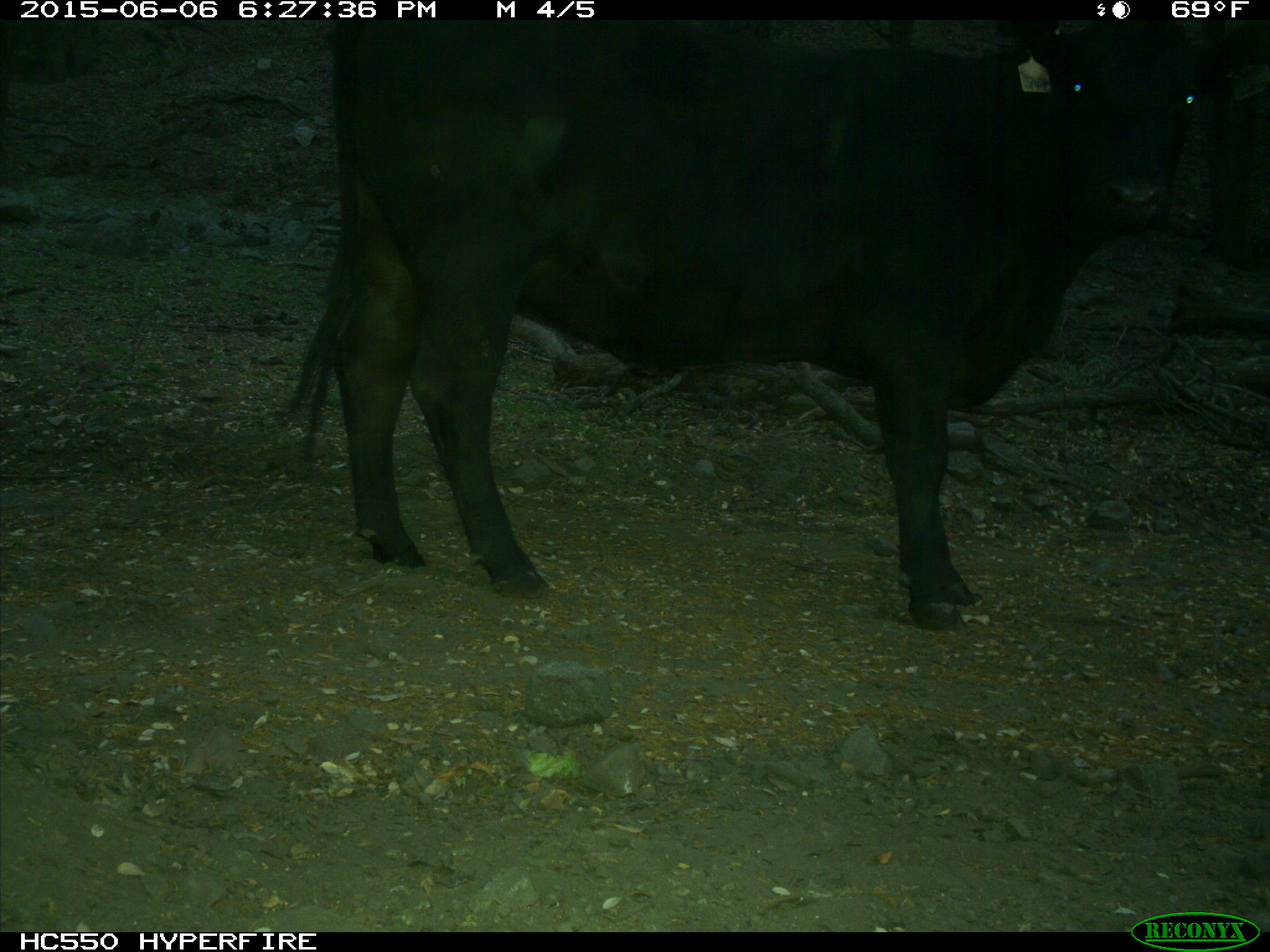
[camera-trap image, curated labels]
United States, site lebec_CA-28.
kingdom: Animalia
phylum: Chordata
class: Mammalia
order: Artiodactyla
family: Bovidae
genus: Bos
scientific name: Bos taurus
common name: domestic cow